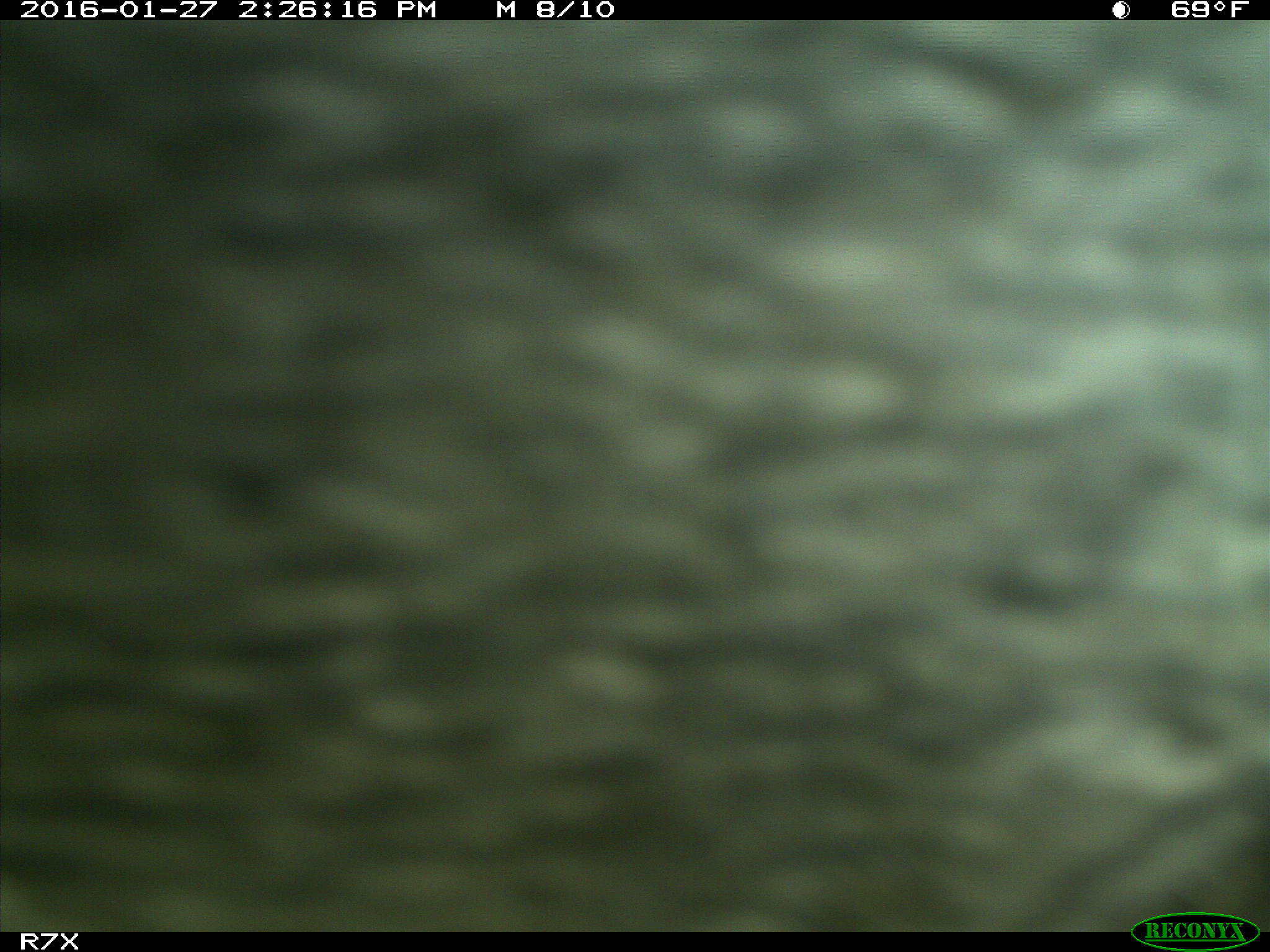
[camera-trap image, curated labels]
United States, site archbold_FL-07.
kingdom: Animalia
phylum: Chordata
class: Mammalia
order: Artiodactyla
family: Bovidae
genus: Bos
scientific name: Bos taurus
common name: domestic cow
Bos taurus (domestic cow).